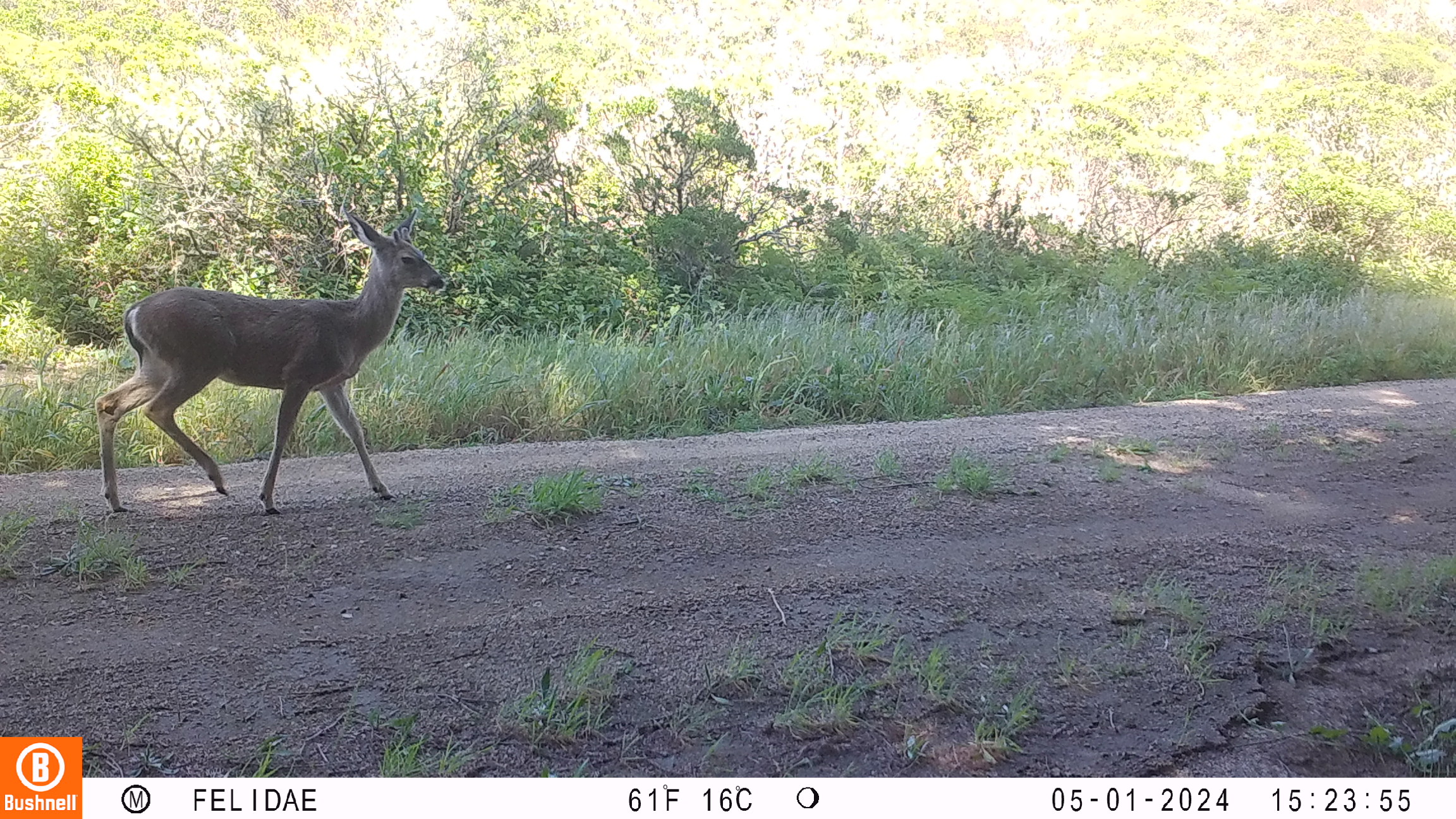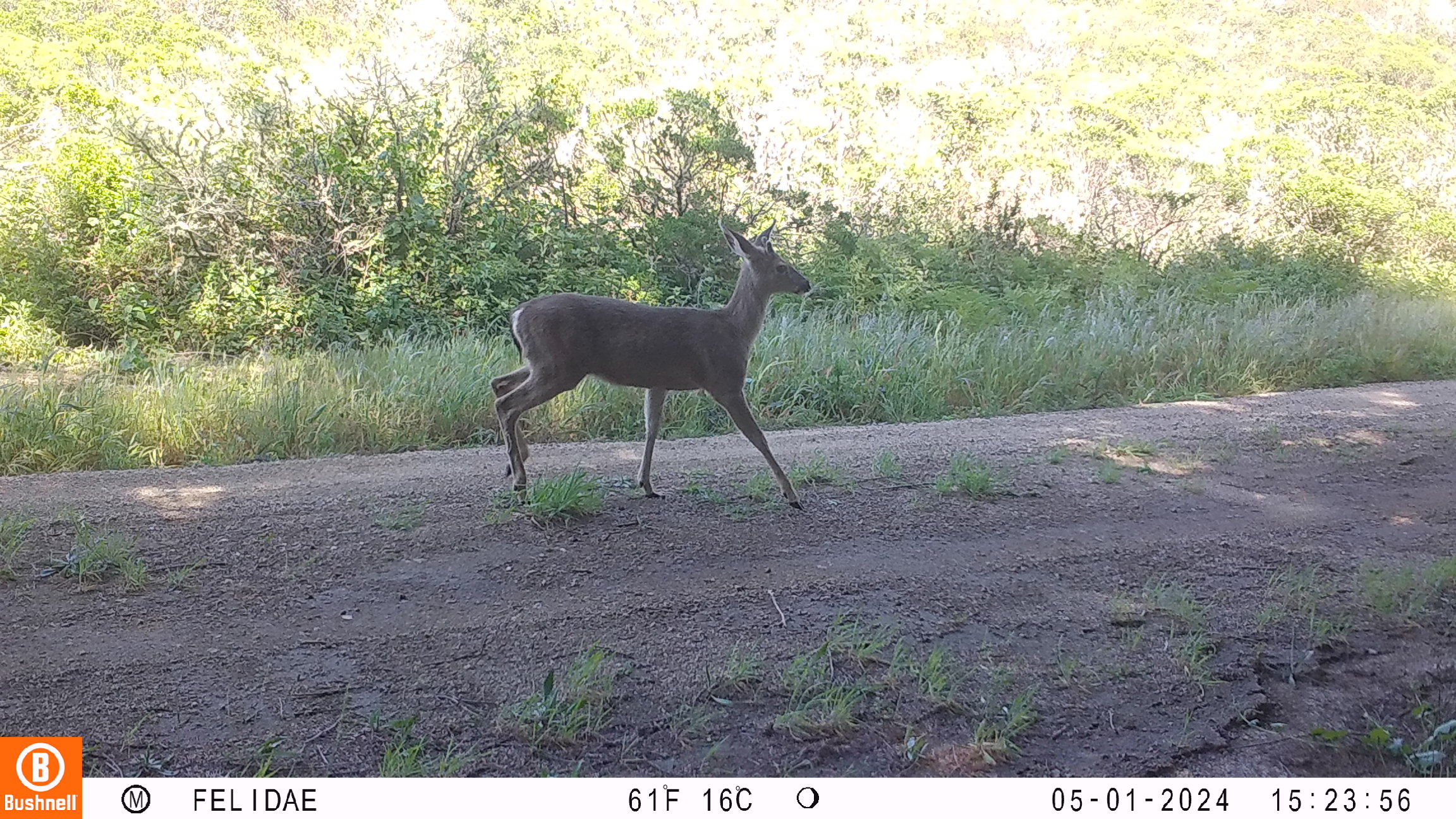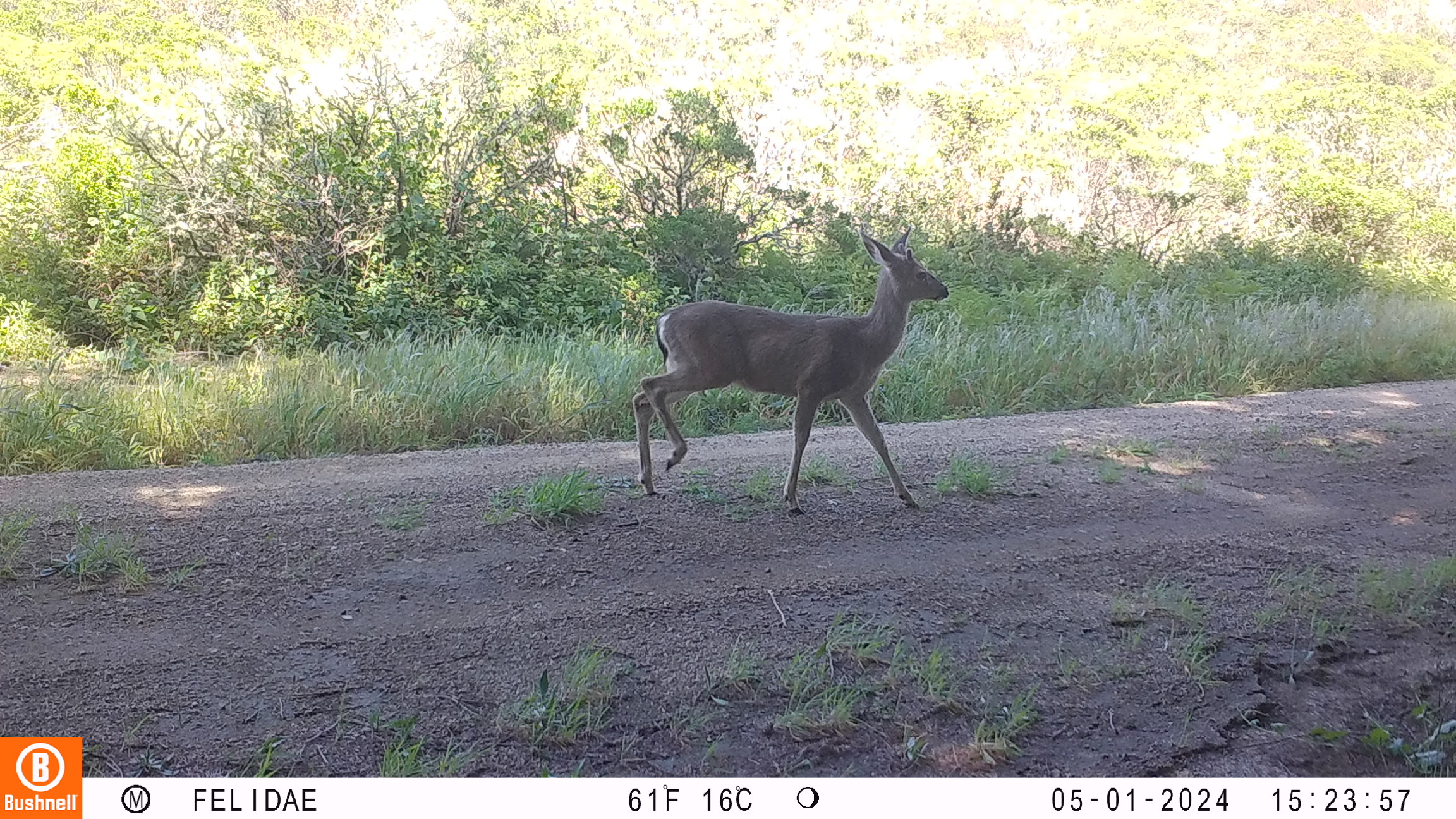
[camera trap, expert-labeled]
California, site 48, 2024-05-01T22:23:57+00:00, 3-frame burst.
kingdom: Animalia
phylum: Chordata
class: Mammalia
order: Artiodactyla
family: Cervidae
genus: Odocoileus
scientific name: Odocoileus hemionus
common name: mule deer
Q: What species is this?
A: Mule deer (Odocoileus hemionus).